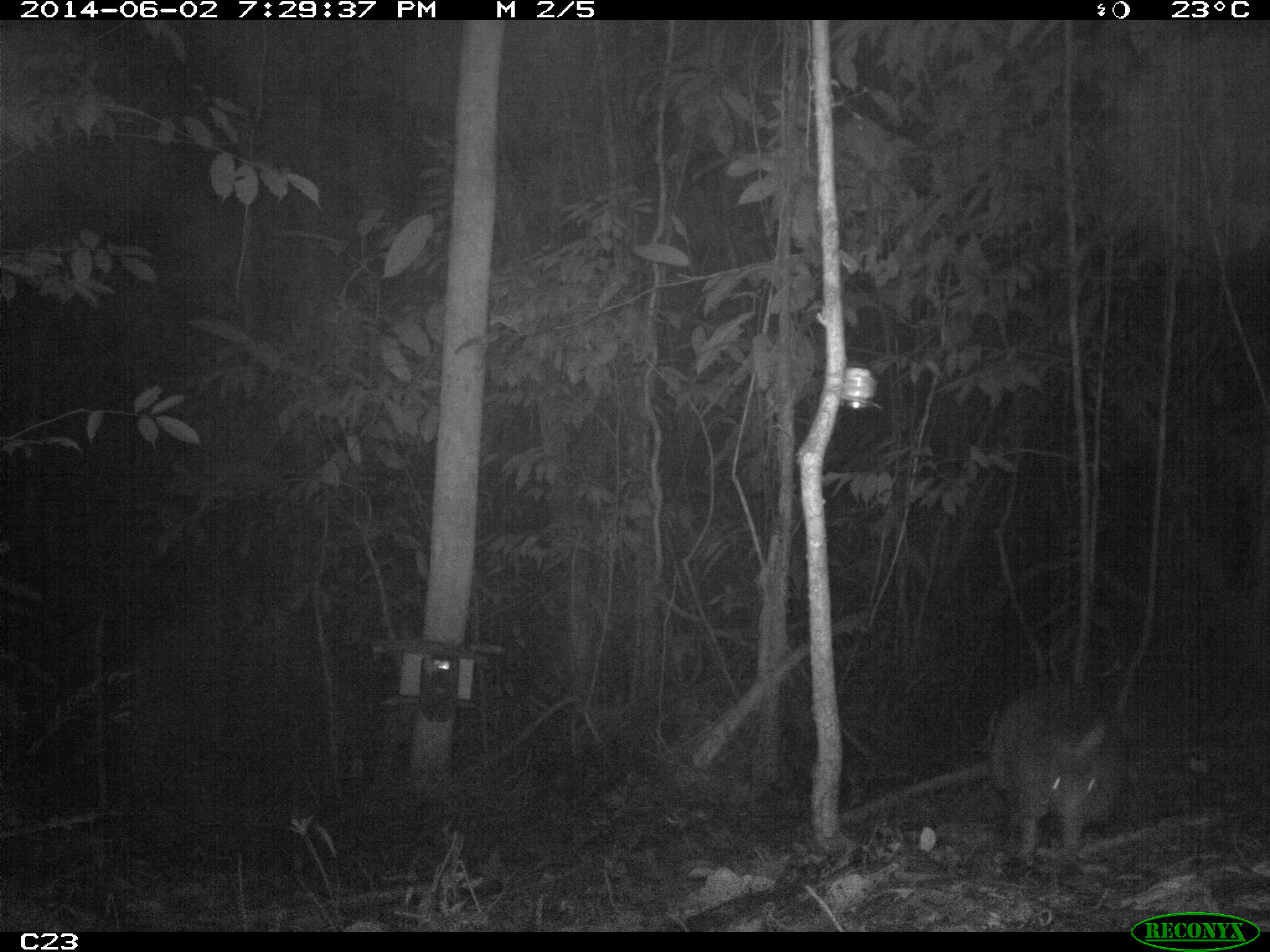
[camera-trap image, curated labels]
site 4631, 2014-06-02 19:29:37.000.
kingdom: Animalia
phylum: Chordata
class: Mammalia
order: Cingulata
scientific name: Cingulata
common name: armadillo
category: unknown armadillo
Unknown armadillo (armadillo) (Cingulata), count 1, age adult.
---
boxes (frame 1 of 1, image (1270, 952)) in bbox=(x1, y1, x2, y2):
unknown armadillo: bbox=(988, 685, 1114, 859)